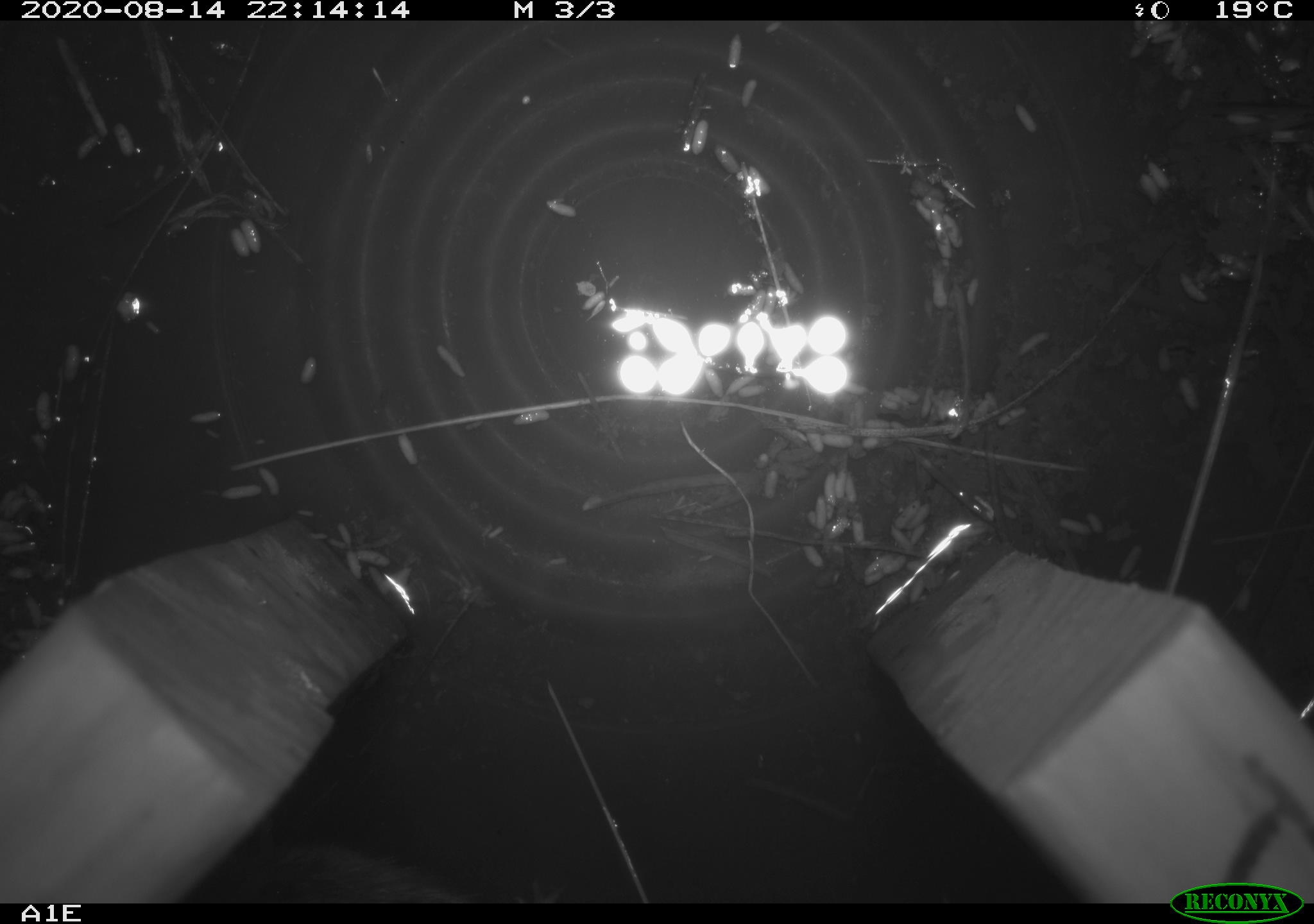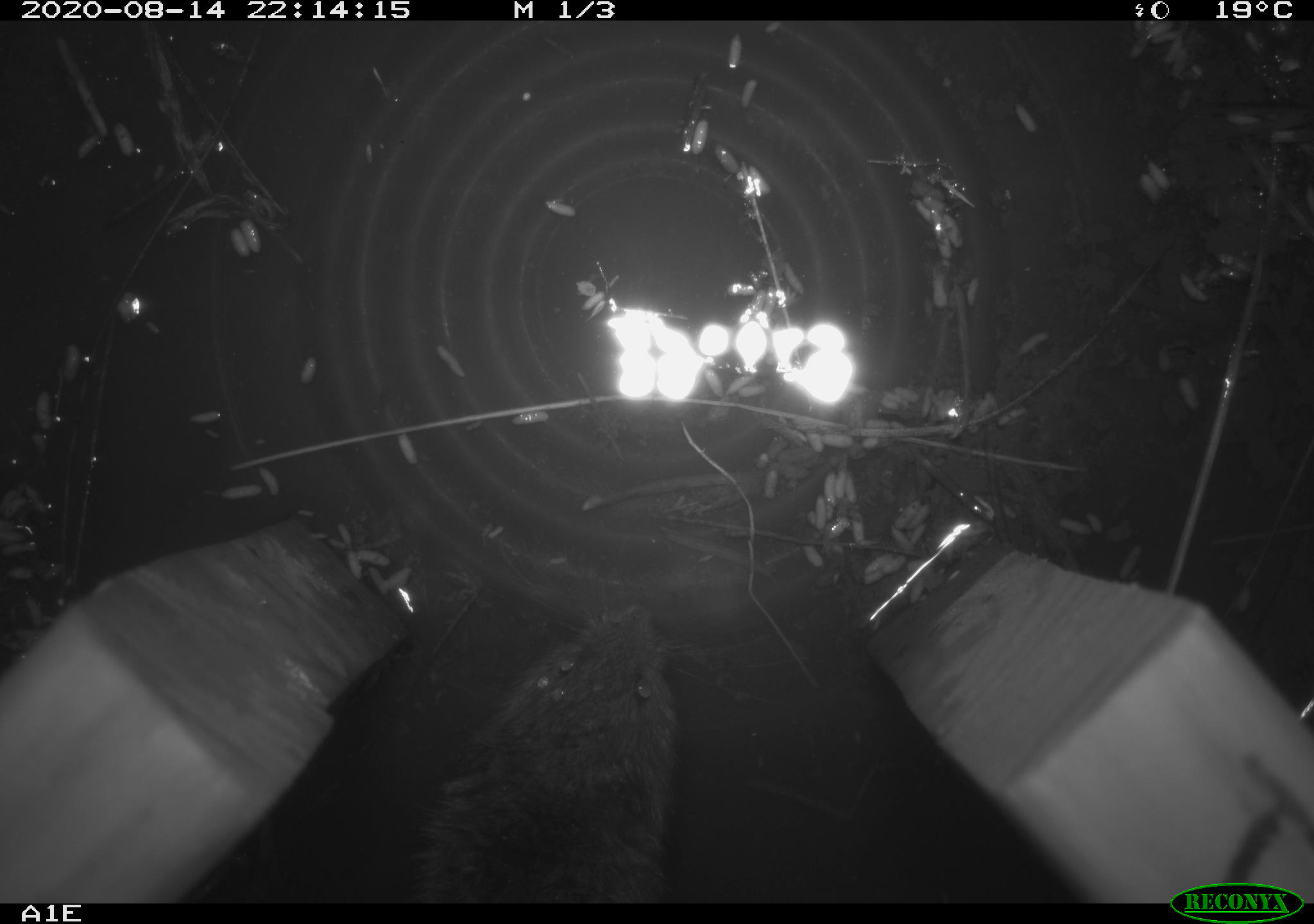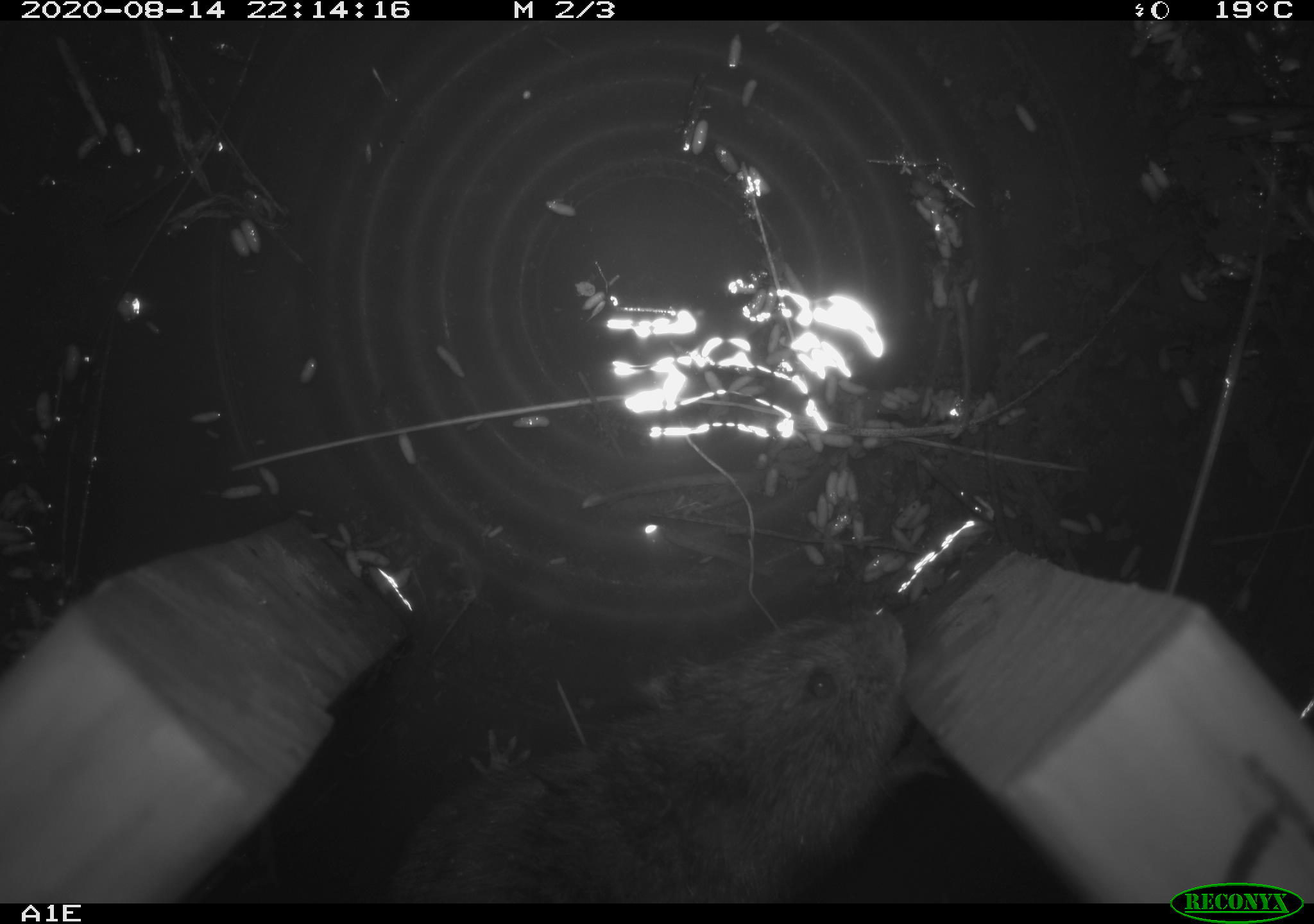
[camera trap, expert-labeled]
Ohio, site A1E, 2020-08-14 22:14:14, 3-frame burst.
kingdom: Animalia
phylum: Chordata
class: Mammalia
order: Rodentia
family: Cricetidae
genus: Microtus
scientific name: Microtus pennsylvanicus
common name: meadow vole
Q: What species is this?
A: Meadow vole (Microtus pennsylvanicus).